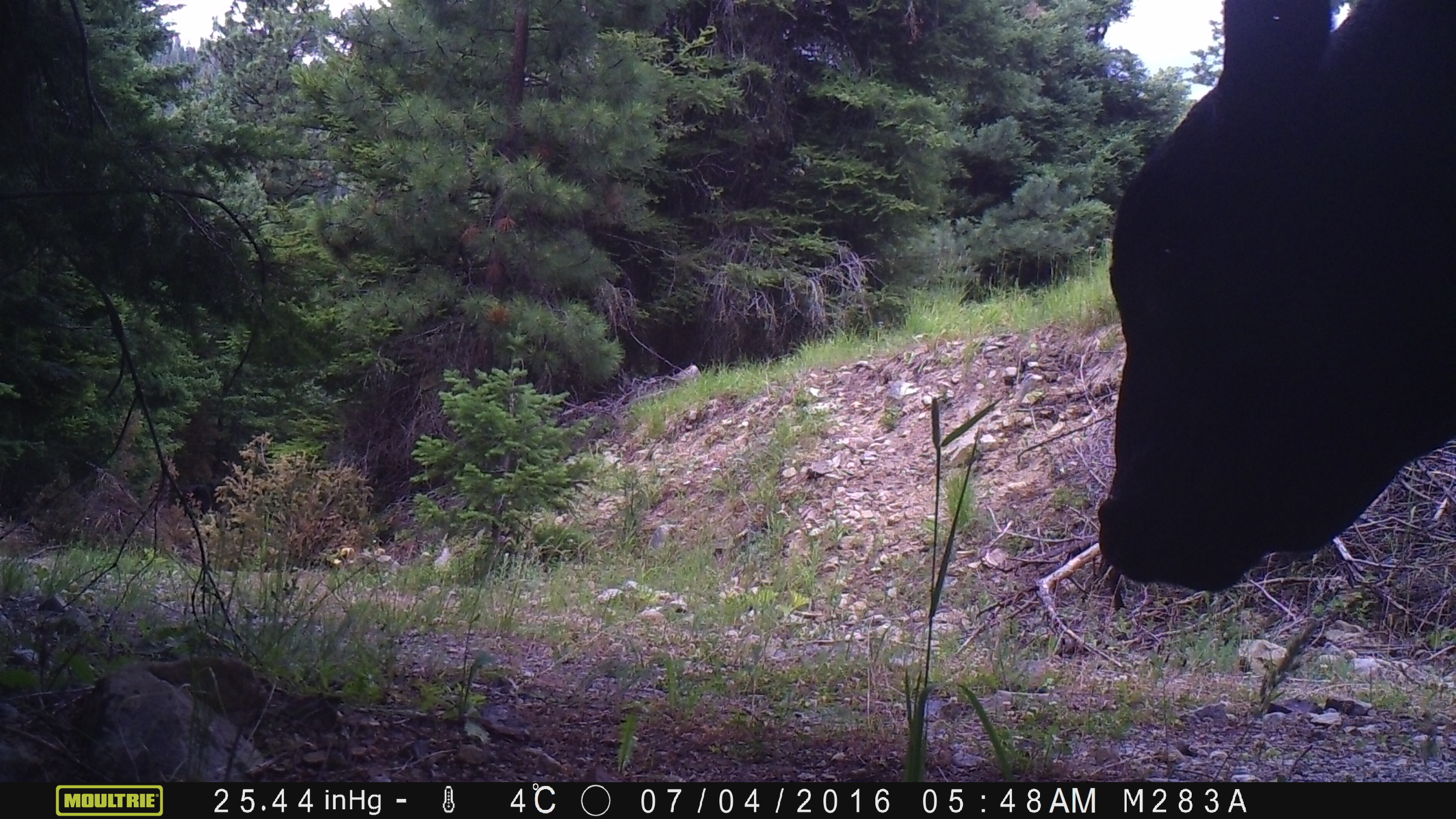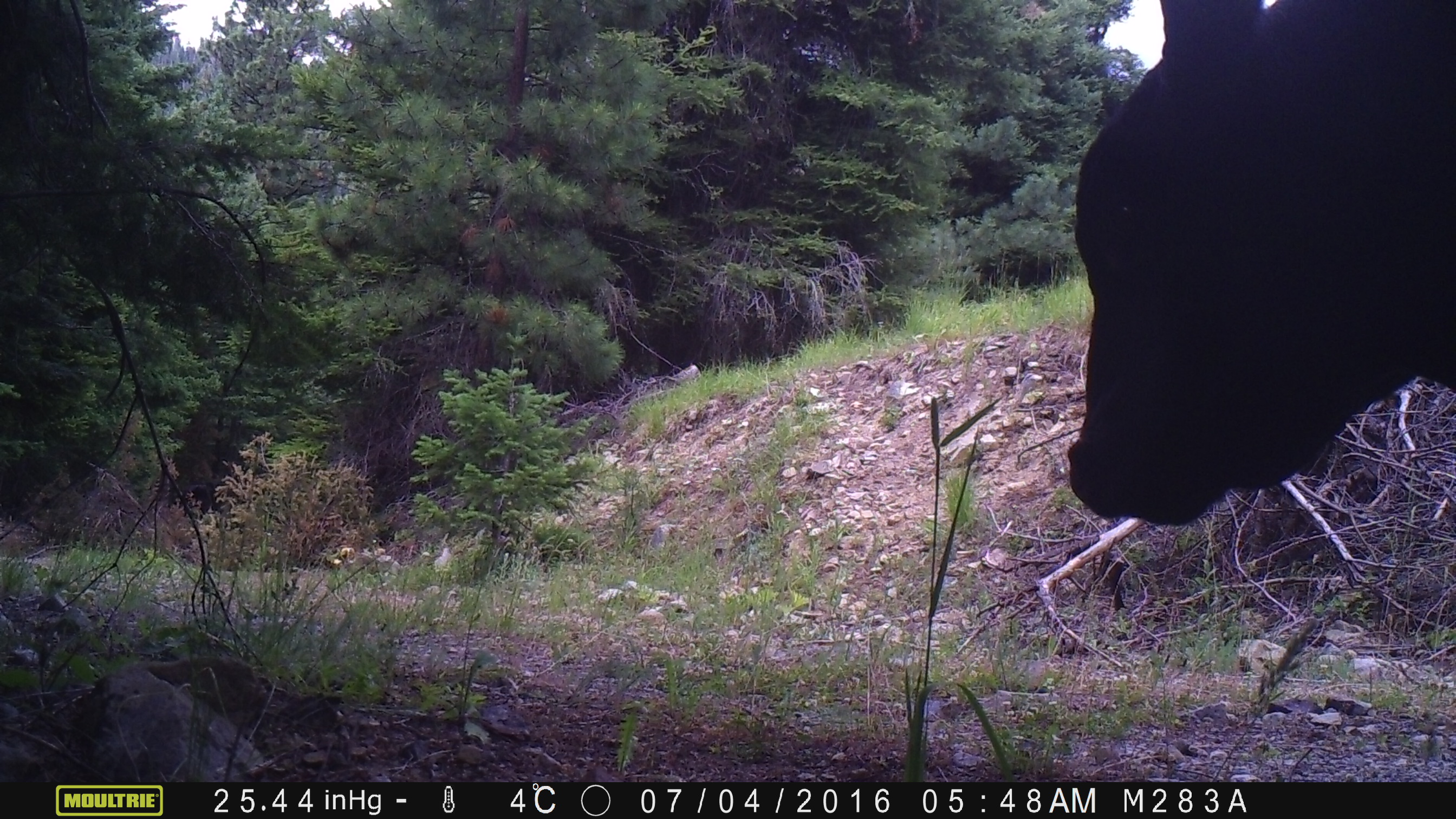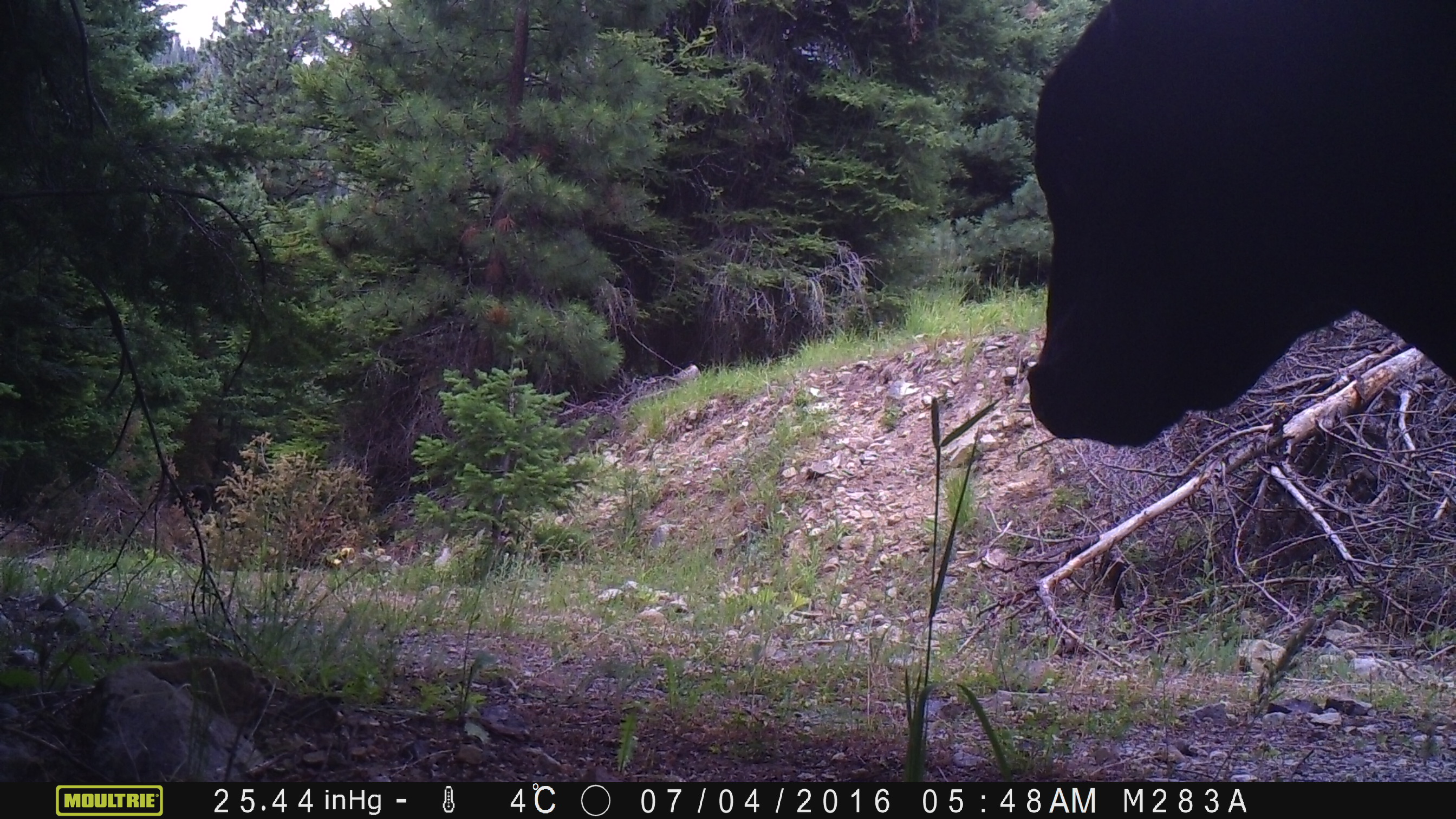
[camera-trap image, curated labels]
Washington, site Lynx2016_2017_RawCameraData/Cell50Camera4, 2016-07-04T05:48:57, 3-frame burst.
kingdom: Animalia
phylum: Chordata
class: Mammalia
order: Artiodactyla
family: Bovidae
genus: Bos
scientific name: Bos taurus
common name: domestic cattle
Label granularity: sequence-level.